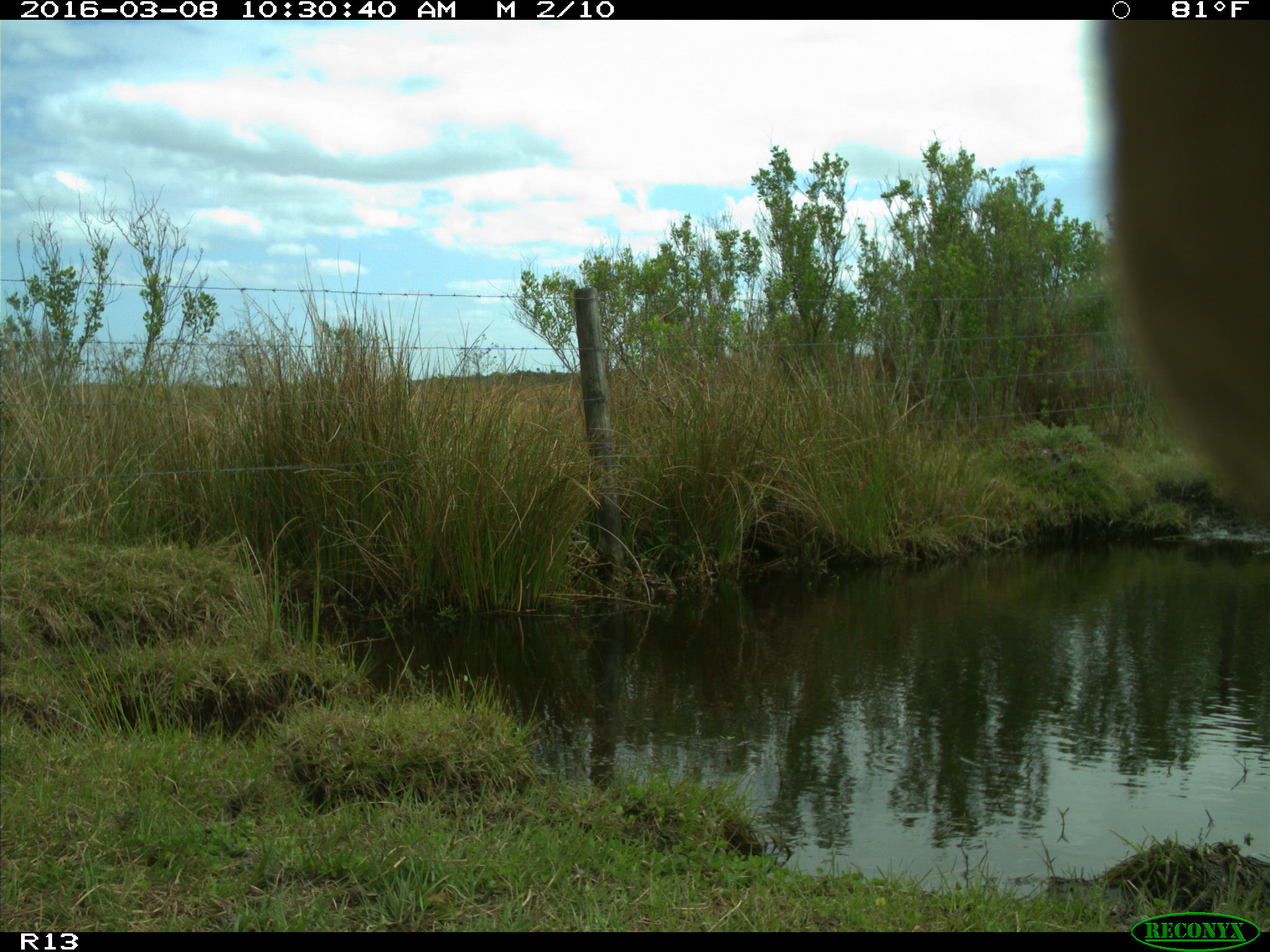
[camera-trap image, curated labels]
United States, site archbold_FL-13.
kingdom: Animalia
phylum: Chordata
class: Mammalia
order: Artiodactyla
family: Bovidae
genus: Bos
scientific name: Bos taurus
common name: domestic cow